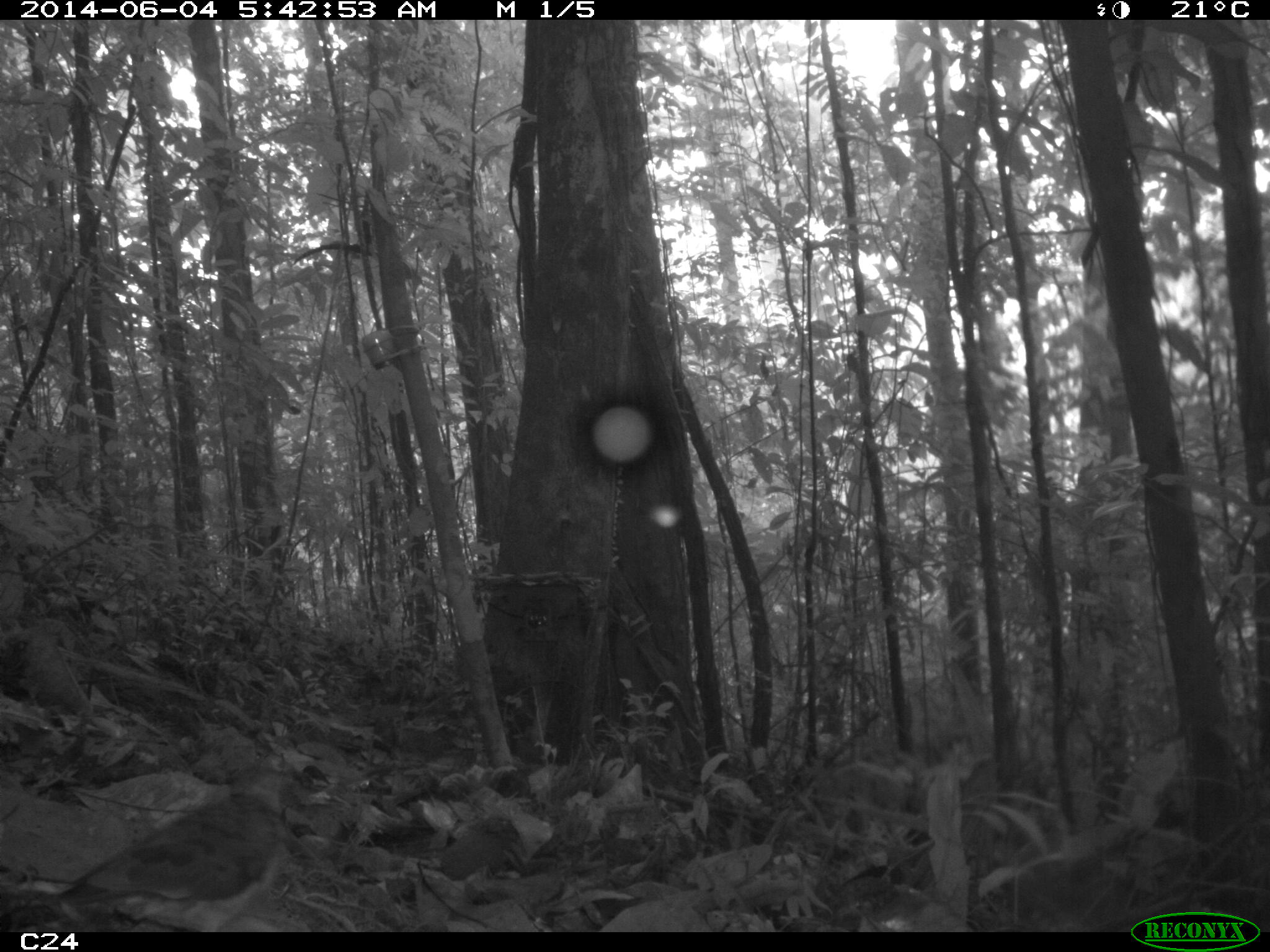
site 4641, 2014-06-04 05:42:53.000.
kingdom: Animalia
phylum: Chordata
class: Aves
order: Columbiformes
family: Columbidae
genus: Geotrygon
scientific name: Geotrygon montana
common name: ruddy quail-dove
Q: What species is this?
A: Geotrygon montana (ruddy quail-dove).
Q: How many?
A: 1.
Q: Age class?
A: Adult.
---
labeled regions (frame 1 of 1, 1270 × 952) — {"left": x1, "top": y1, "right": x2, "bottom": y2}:
geotrygon montana: {"left": 0, "top": 761, "right": 297, "bottom": 930}